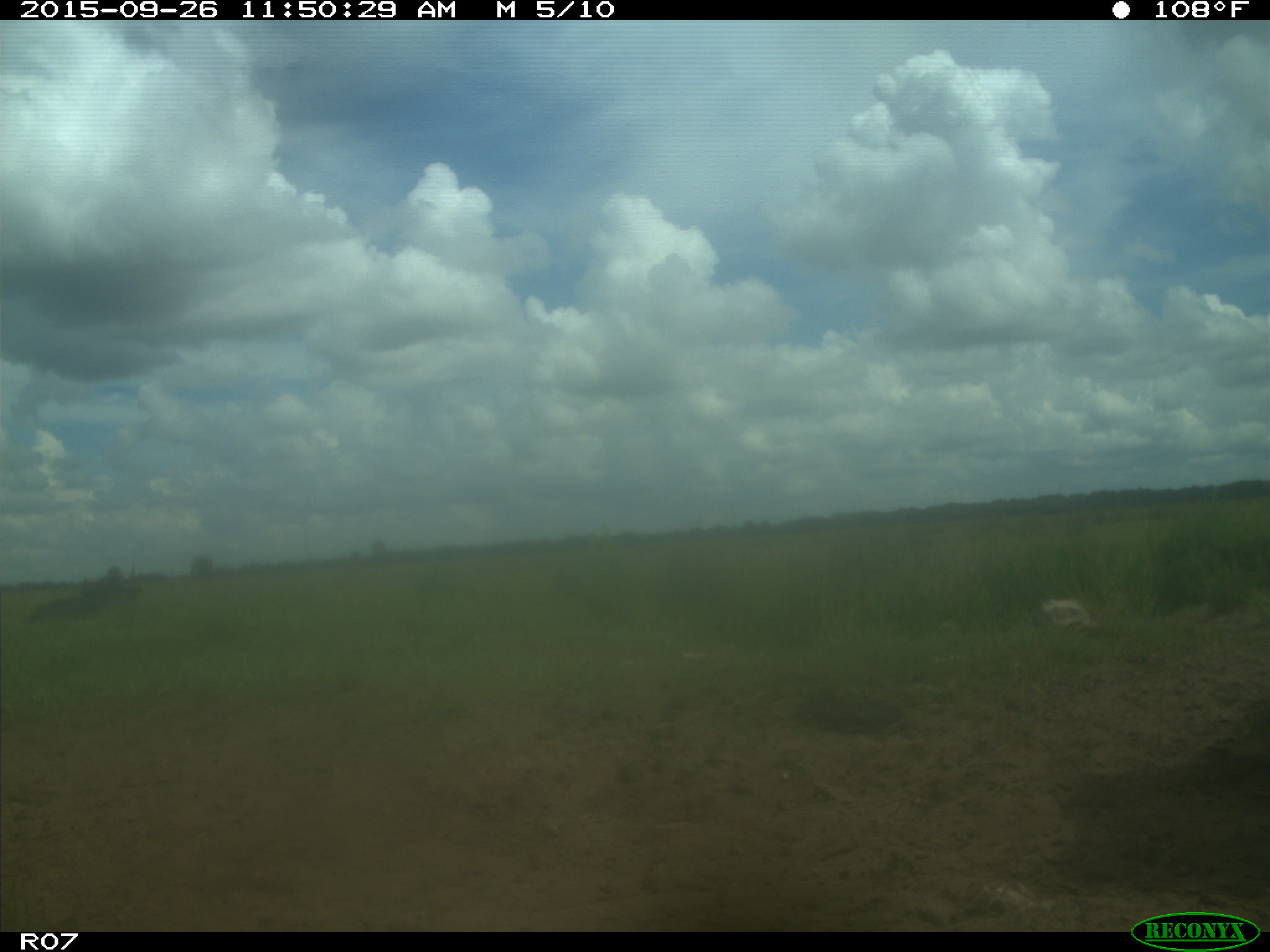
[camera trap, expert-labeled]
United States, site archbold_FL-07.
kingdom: Animalia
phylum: Chordata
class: Mammalia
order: Artiodactyla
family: Bovidae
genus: Bos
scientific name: Bos taurus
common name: domestic cow